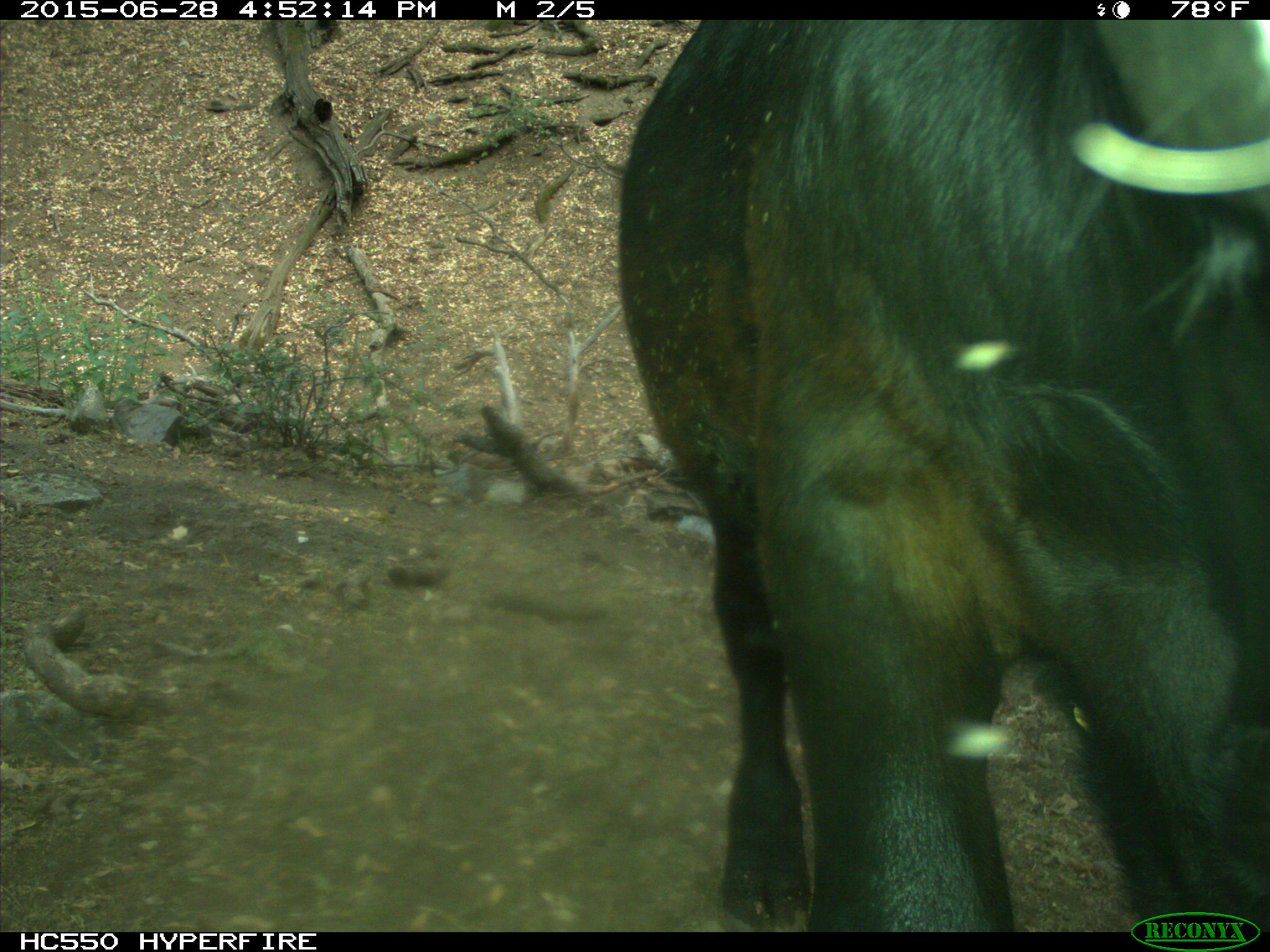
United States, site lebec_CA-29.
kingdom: Animalia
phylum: Chordata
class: Mammalia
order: Artiodactyla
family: Bovidae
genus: Bos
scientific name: Bos taurus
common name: domestic cow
Bos taurus (domestic cow).